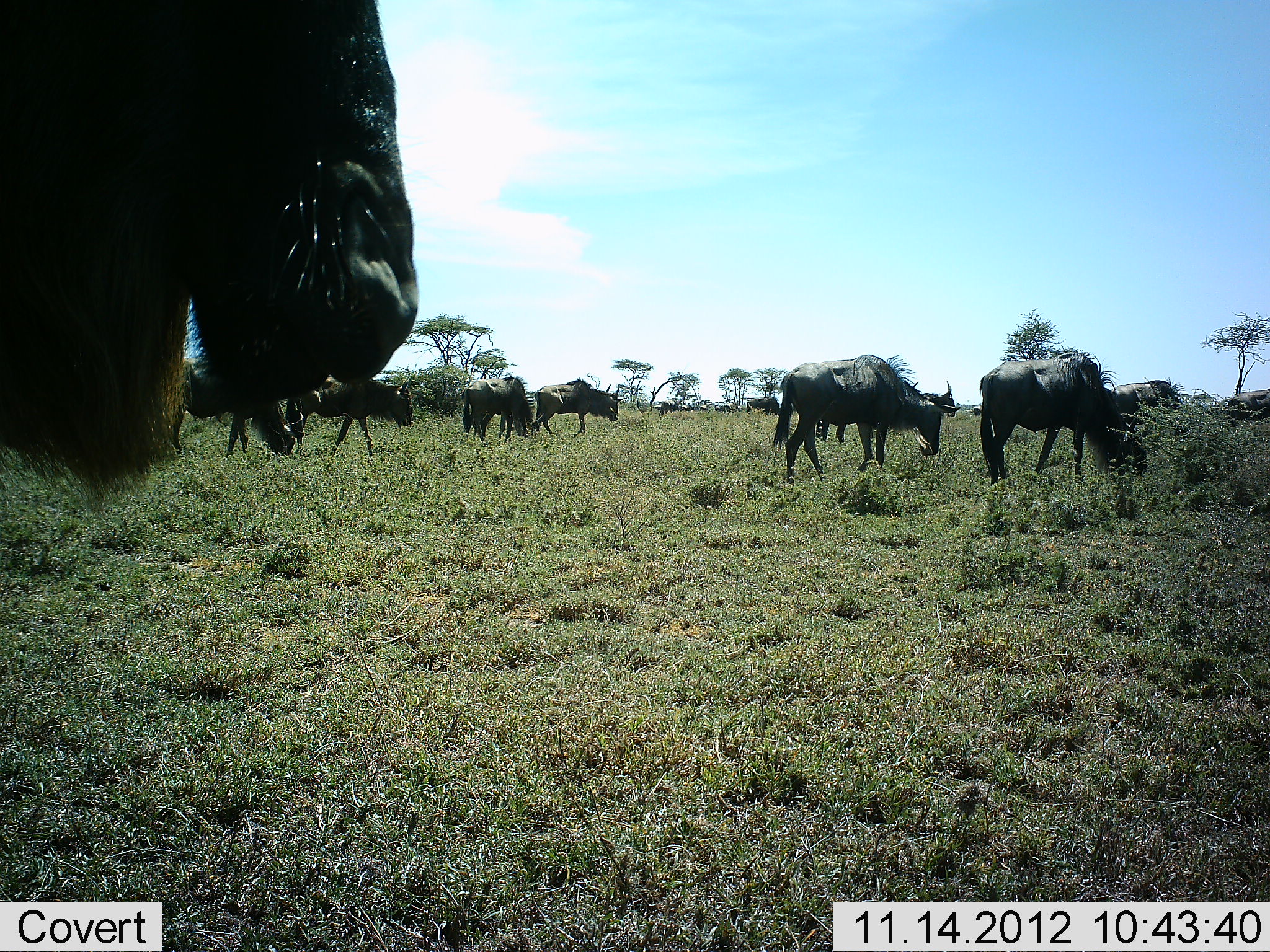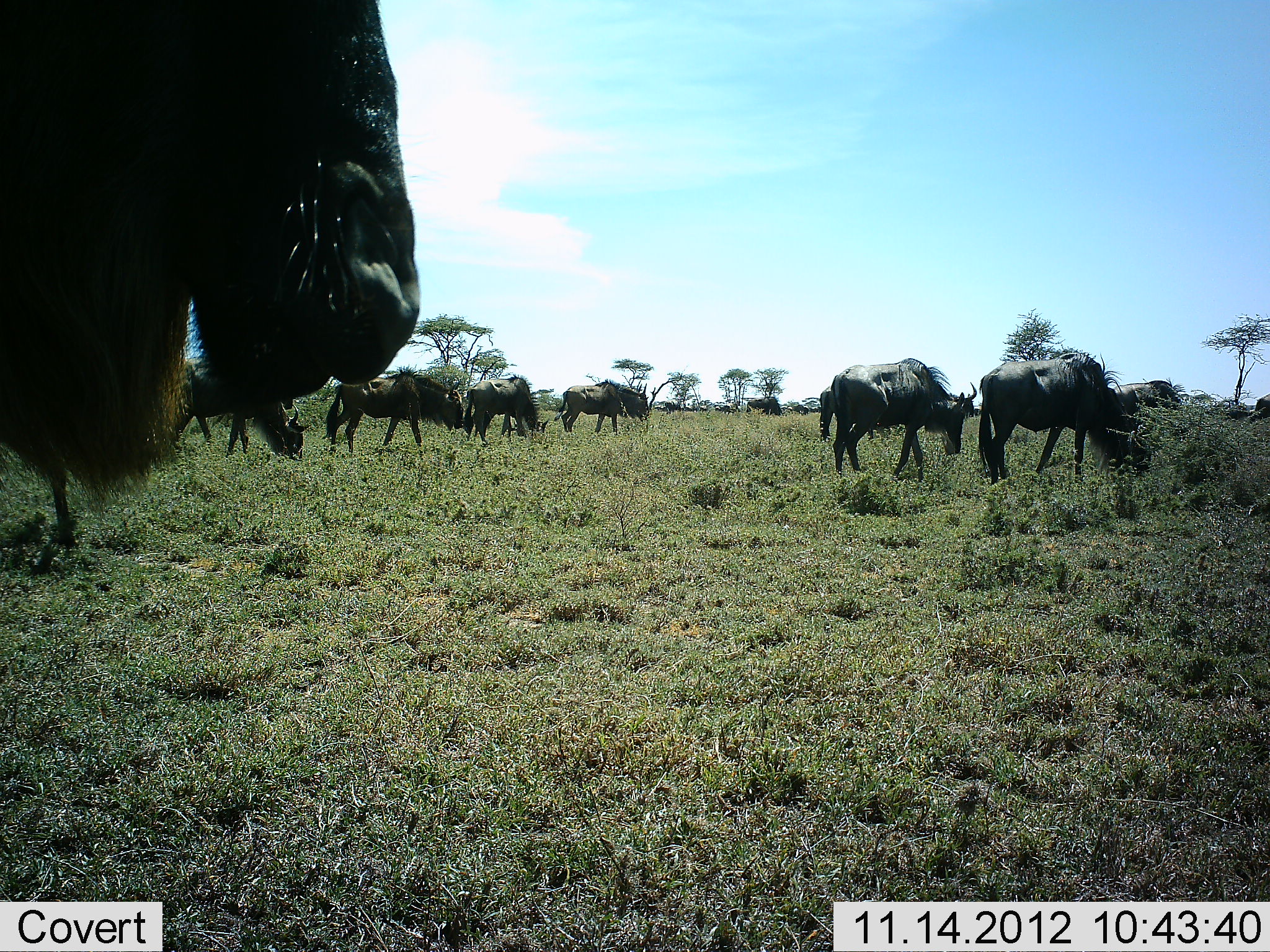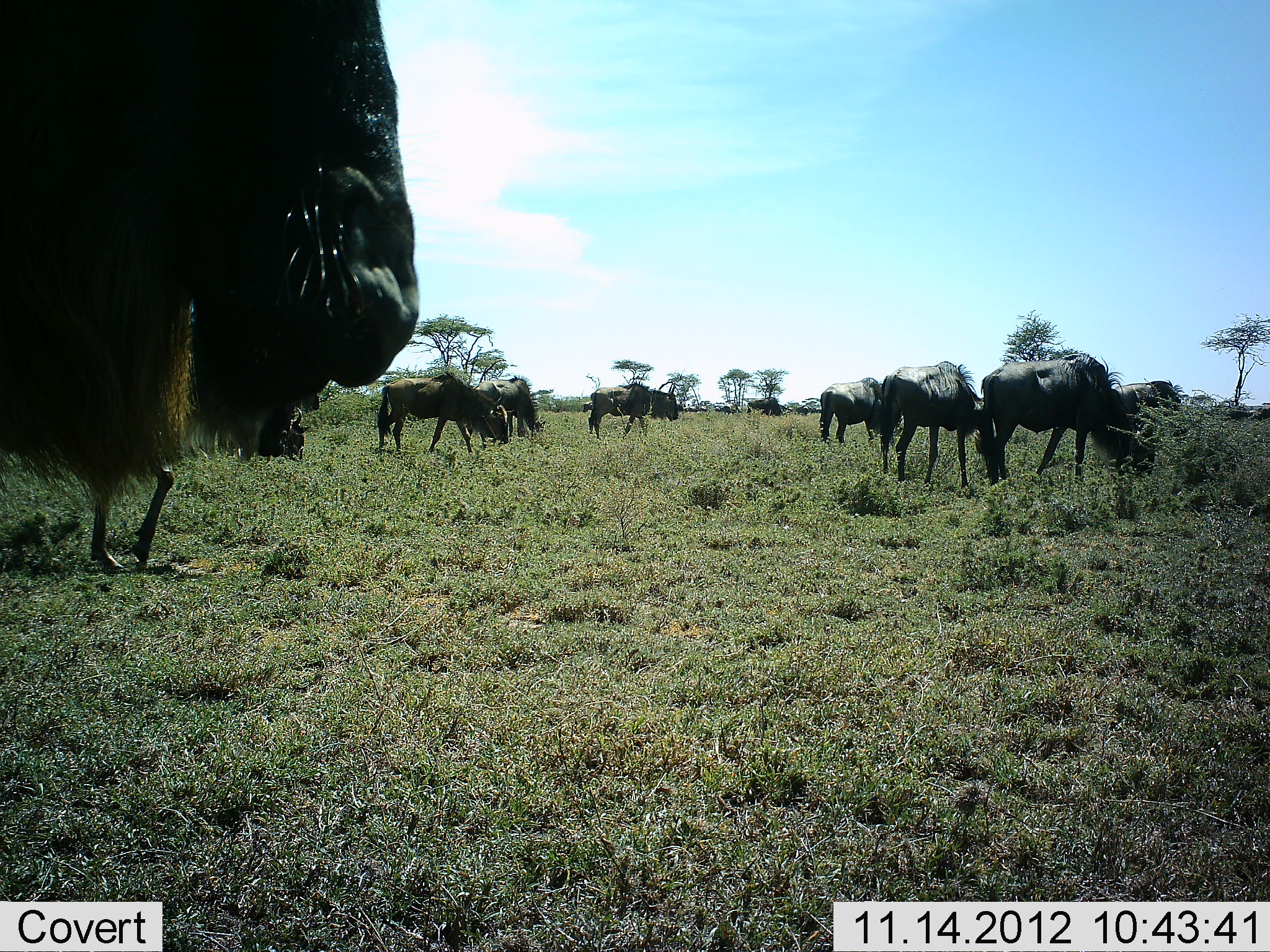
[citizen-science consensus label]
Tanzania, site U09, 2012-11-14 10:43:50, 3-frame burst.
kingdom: Animalia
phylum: Chordata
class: Mammalia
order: Artiodactyla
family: Bovidae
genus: Connochaetes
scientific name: Connochaetes taurinus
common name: blue wildebeest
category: wildebeest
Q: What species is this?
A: Wildebeest (blue wildebeest) (Connochaetes taurinus).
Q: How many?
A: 11-50.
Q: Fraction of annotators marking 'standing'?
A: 20%.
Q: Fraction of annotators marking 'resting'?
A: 0%.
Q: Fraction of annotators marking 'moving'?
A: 80%.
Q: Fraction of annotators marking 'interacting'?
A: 0%.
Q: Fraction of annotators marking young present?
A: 0%.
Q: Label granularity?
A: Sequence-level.